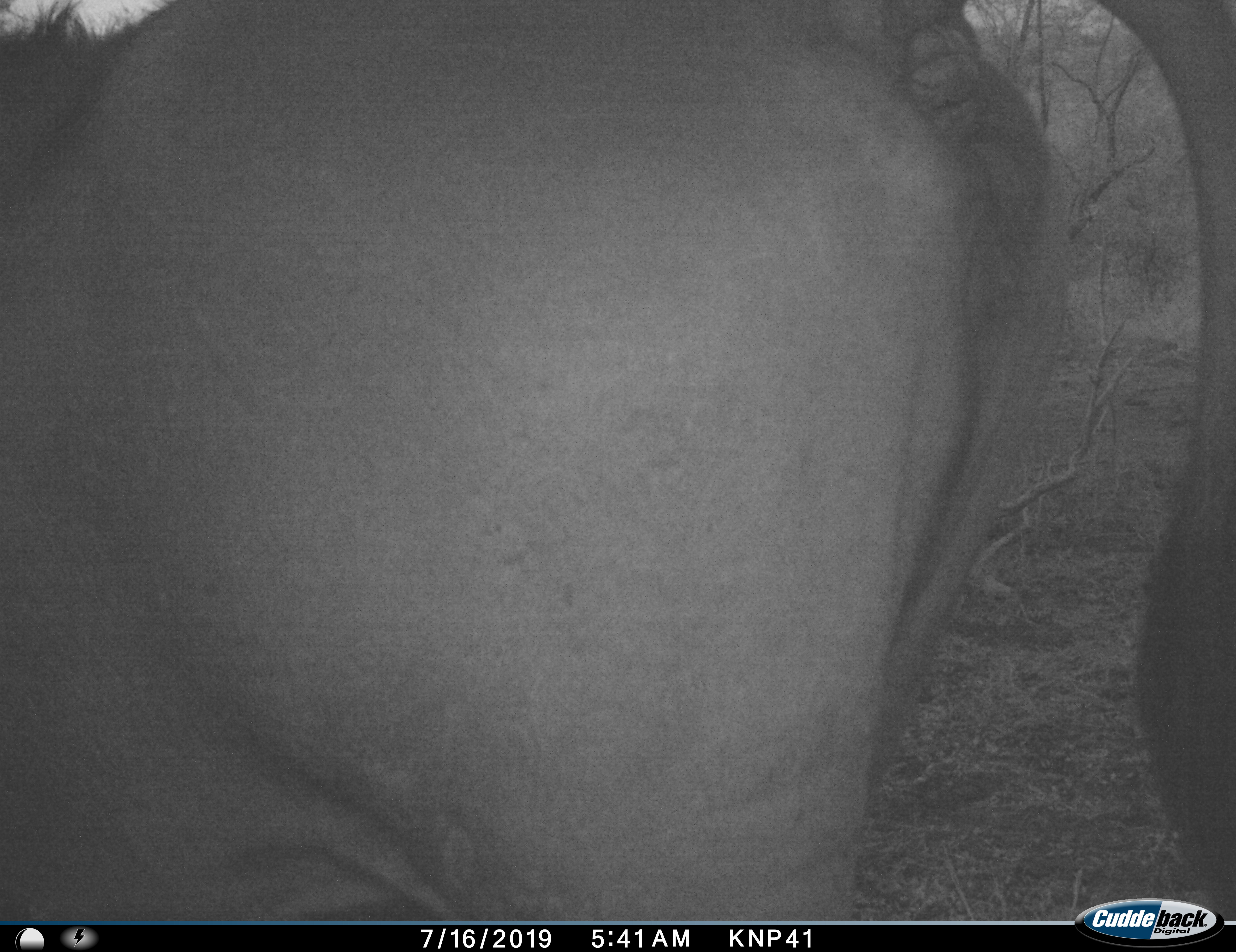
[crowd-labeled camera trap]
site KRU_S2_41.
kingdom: Animalia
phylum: Chordata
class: Mammalia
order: Proboscidea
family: Elephantidae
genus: Loxodonta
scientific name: Loxodonta africana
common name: african bush elephant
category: elephant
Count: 1.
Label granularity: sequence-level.